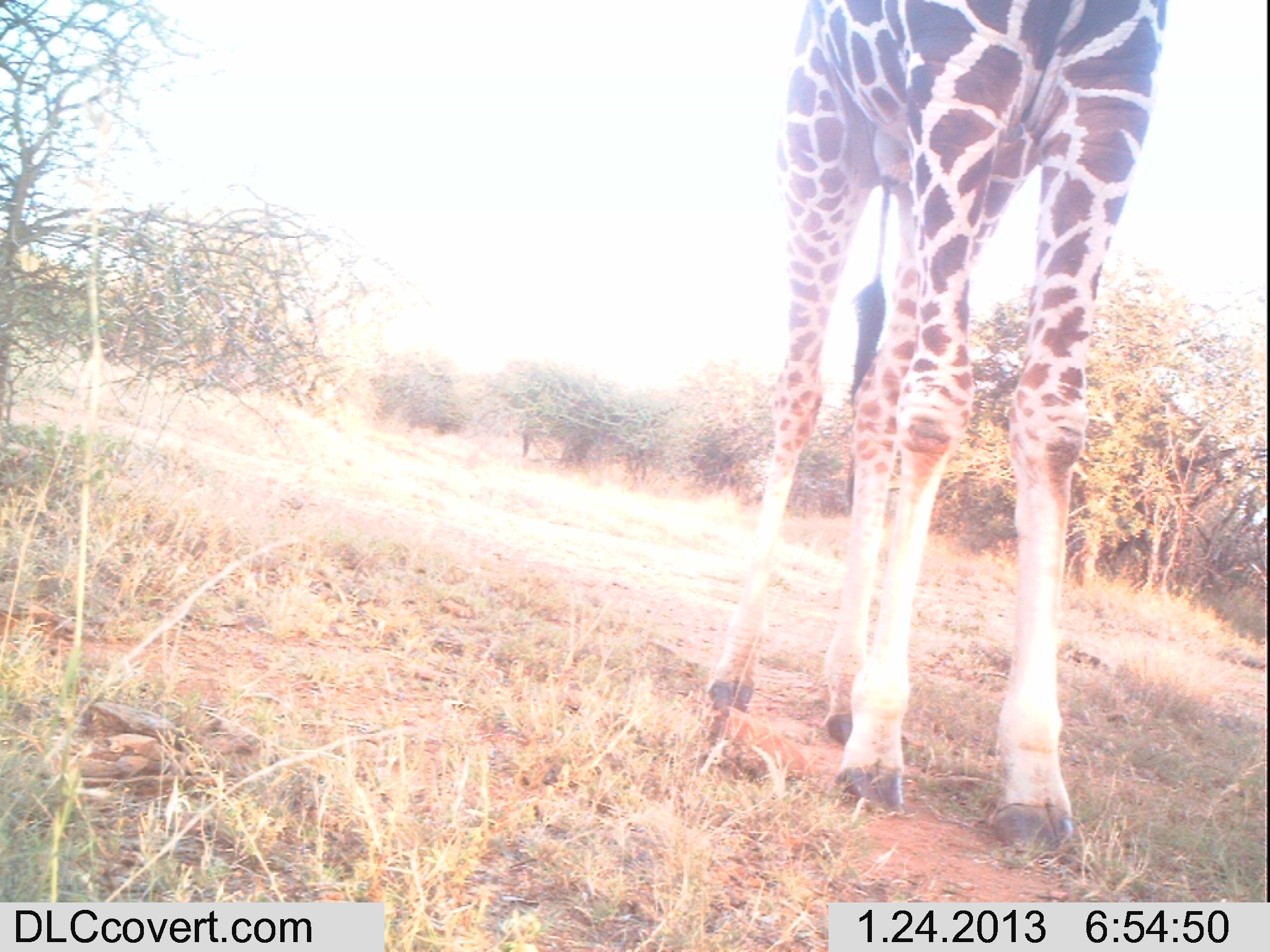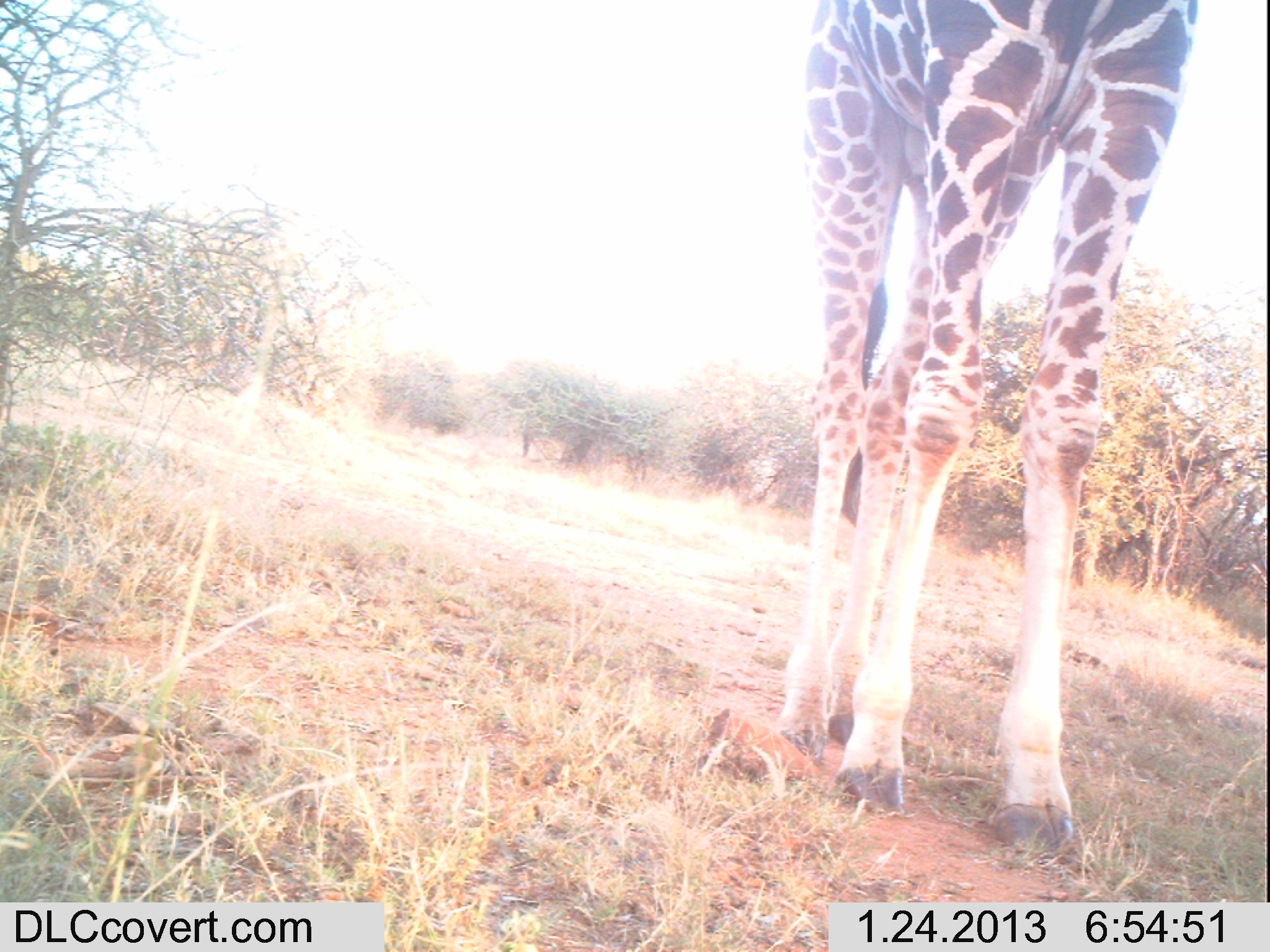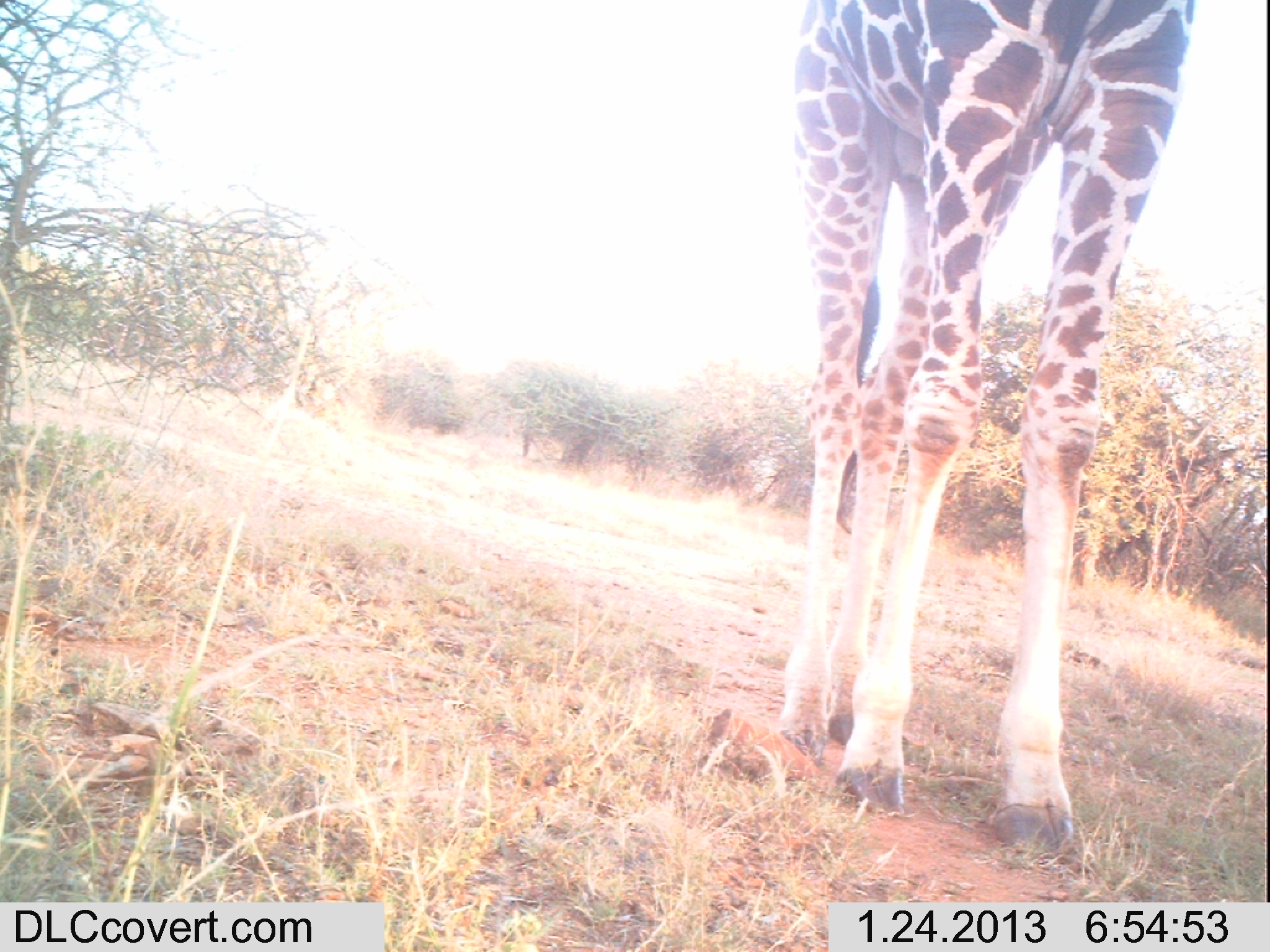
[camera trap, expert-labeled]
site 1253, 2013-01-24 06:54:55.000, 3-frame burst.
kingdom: Animalia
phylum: Chordata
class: Mammalia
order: Artiodactyla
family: Giraffidae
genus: Giraffa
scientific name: Giraffa camelopardalis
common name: giraffe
Giraffa camelopardalis (giraffe), count 1.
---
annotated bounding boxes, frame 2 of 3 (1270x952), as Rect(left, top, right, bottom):
giraffa camelopardalis: Rect(776, 0, 1199, 865)